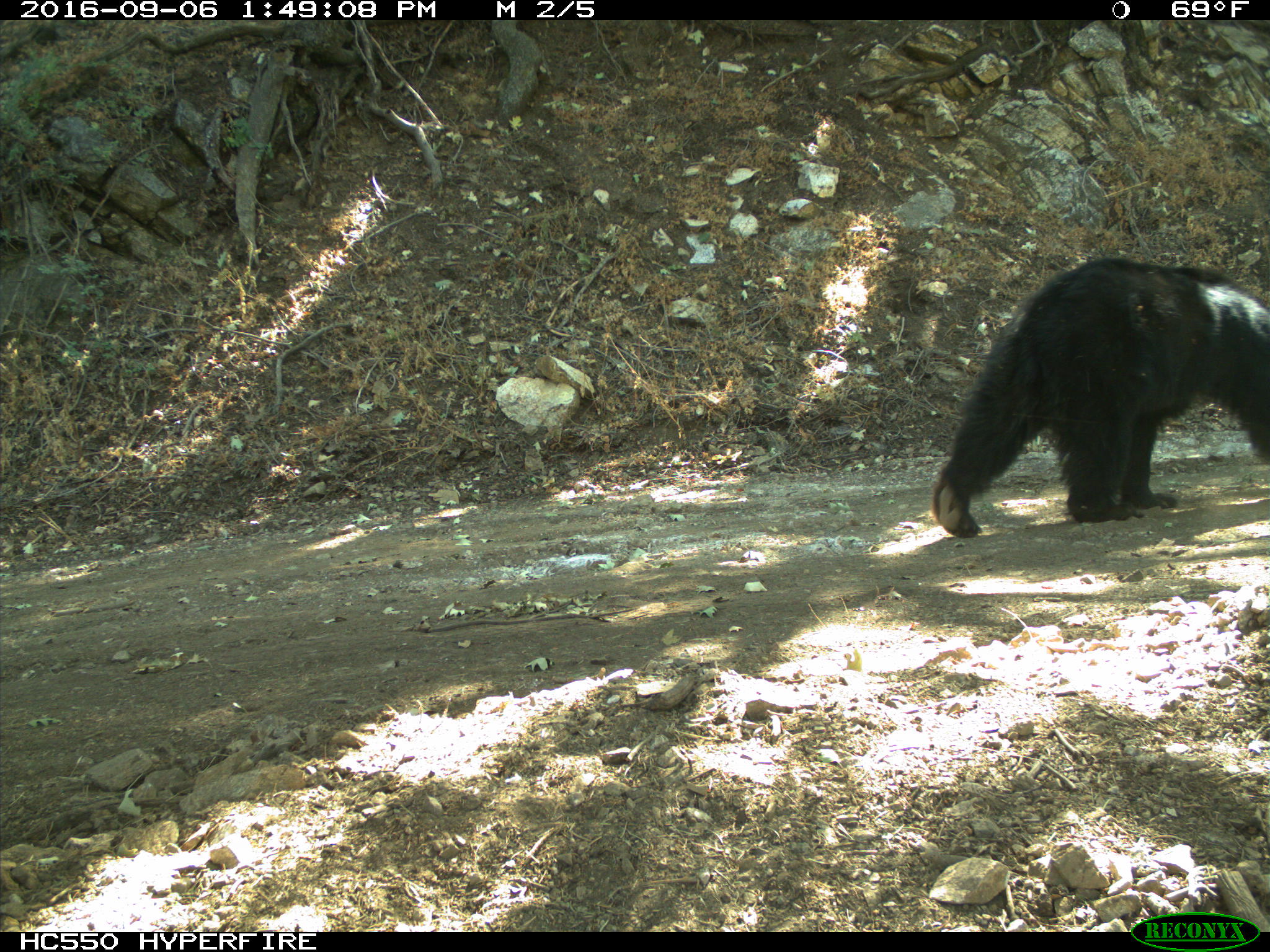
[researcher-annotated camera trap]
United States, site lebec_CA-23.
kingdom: Animalia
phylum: Chordata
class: Mammalia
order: Carnivora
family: Ursidae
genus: Ursus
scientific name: Ursus americanus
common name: american black bear